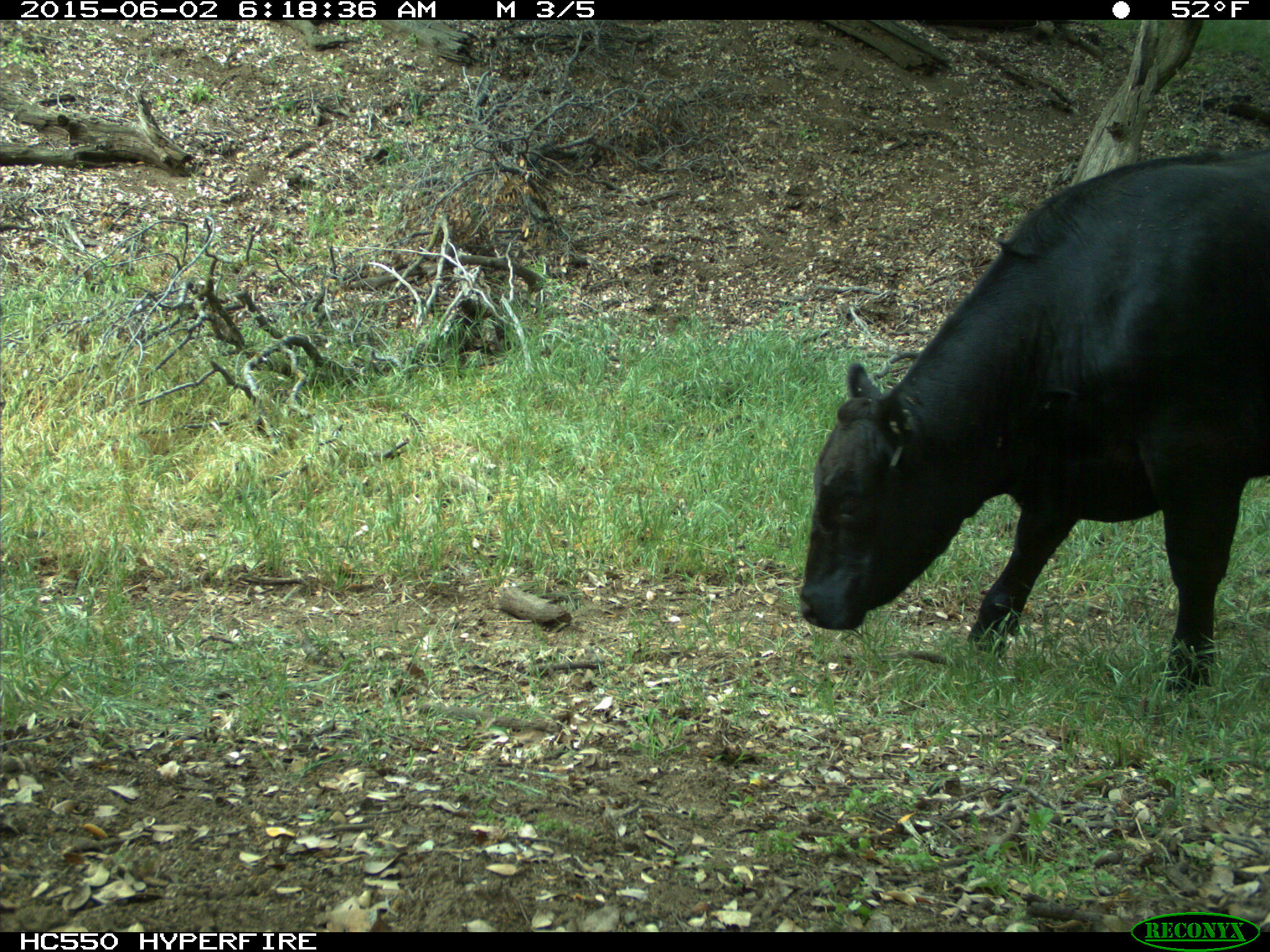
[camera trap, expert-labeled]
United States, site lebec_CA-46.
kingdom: Animalia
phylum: Chordata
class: Mammalia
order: Artiodactyla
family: Bovidae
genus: Bos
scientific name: Bos taurus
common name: domestic cow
Bos taurus (domestic cow).